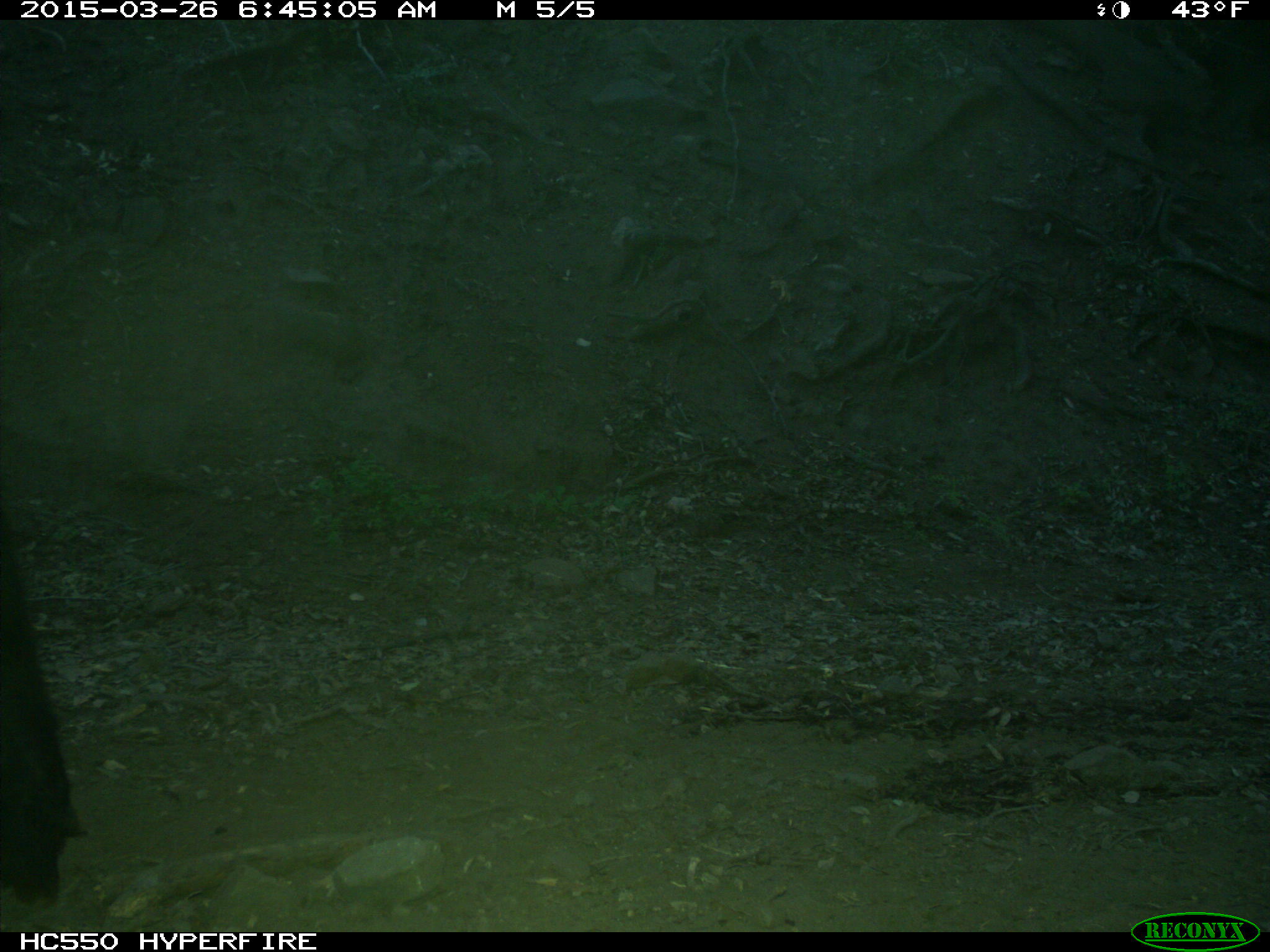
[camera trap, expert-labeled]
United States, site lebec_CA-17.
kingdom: Animalia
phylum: Chordata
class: Mammalia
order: Artiodactyla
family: Bovidae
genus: Bos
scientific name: Bos taurus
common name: domestic cow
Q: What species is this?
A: Bos taurus (domestic cow).